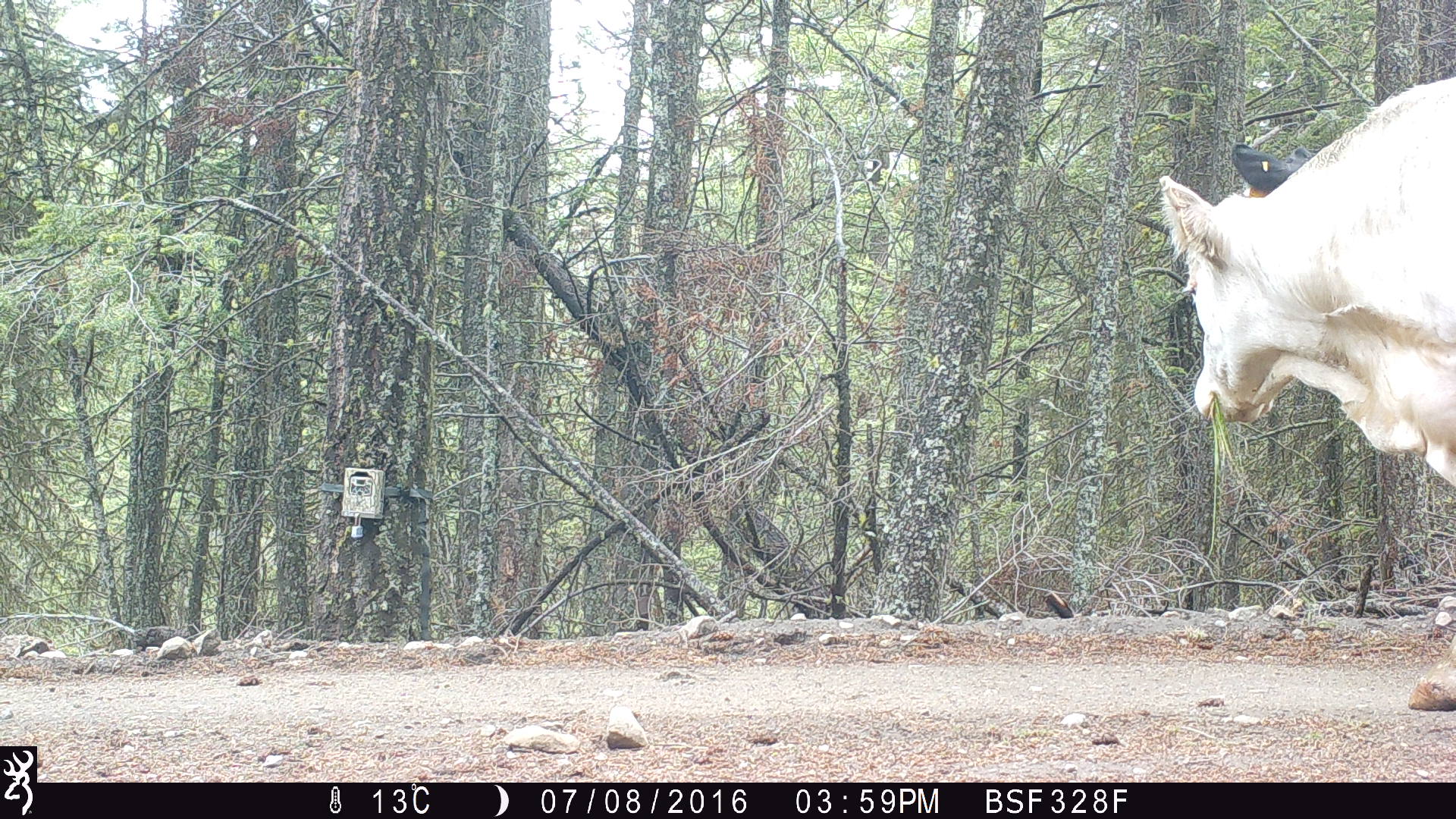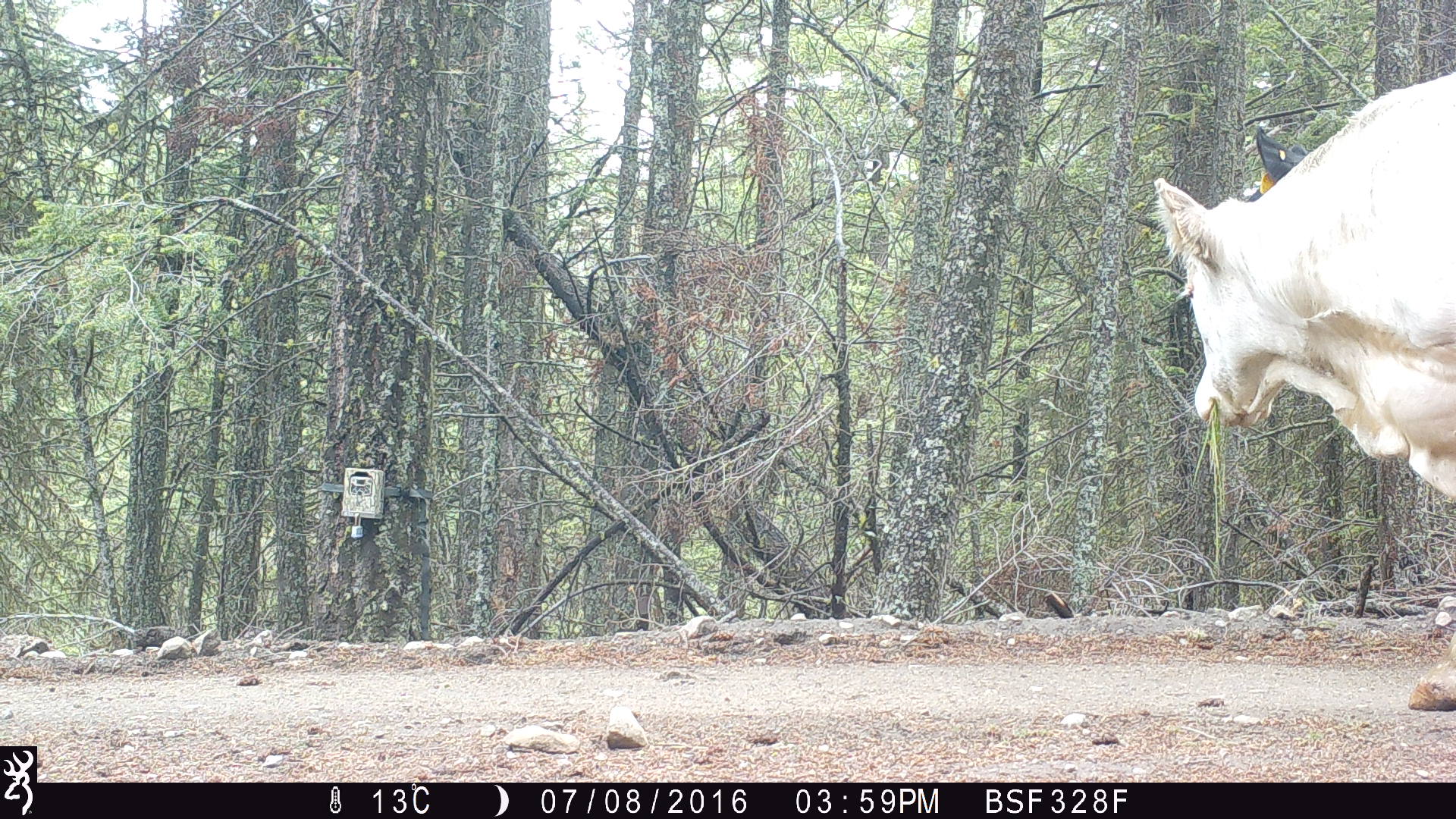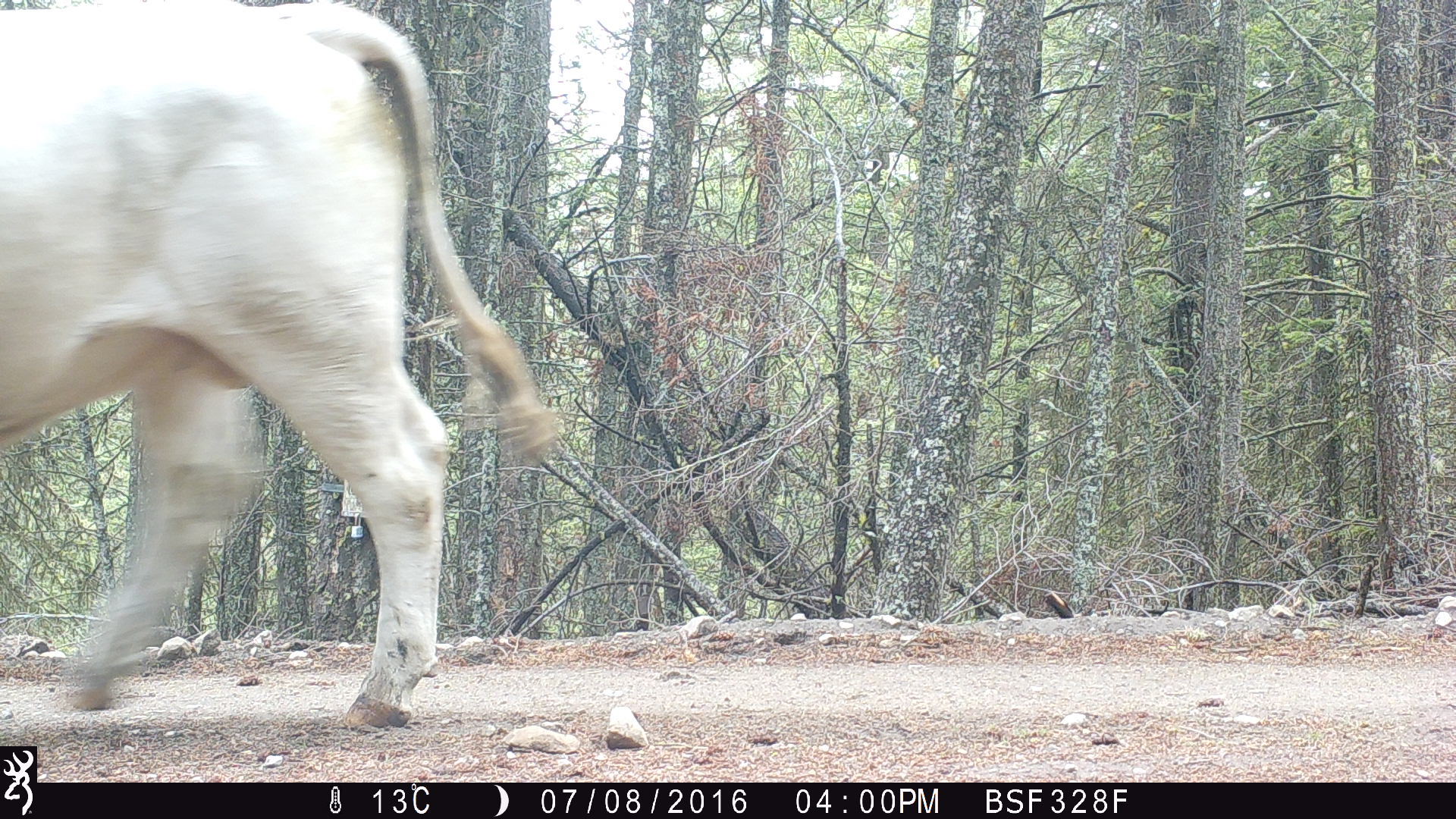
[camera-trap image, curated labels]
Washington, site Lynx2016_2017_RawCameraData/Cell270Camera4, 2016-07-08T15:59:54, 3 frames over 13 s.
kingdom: Animalia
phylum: Chordata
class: Mammalia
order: Artiodactyla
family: Bovidae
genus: Bos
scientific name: Bos taurus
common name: domestic cattle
Domestic cattle (Bos taurus). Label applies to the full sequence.